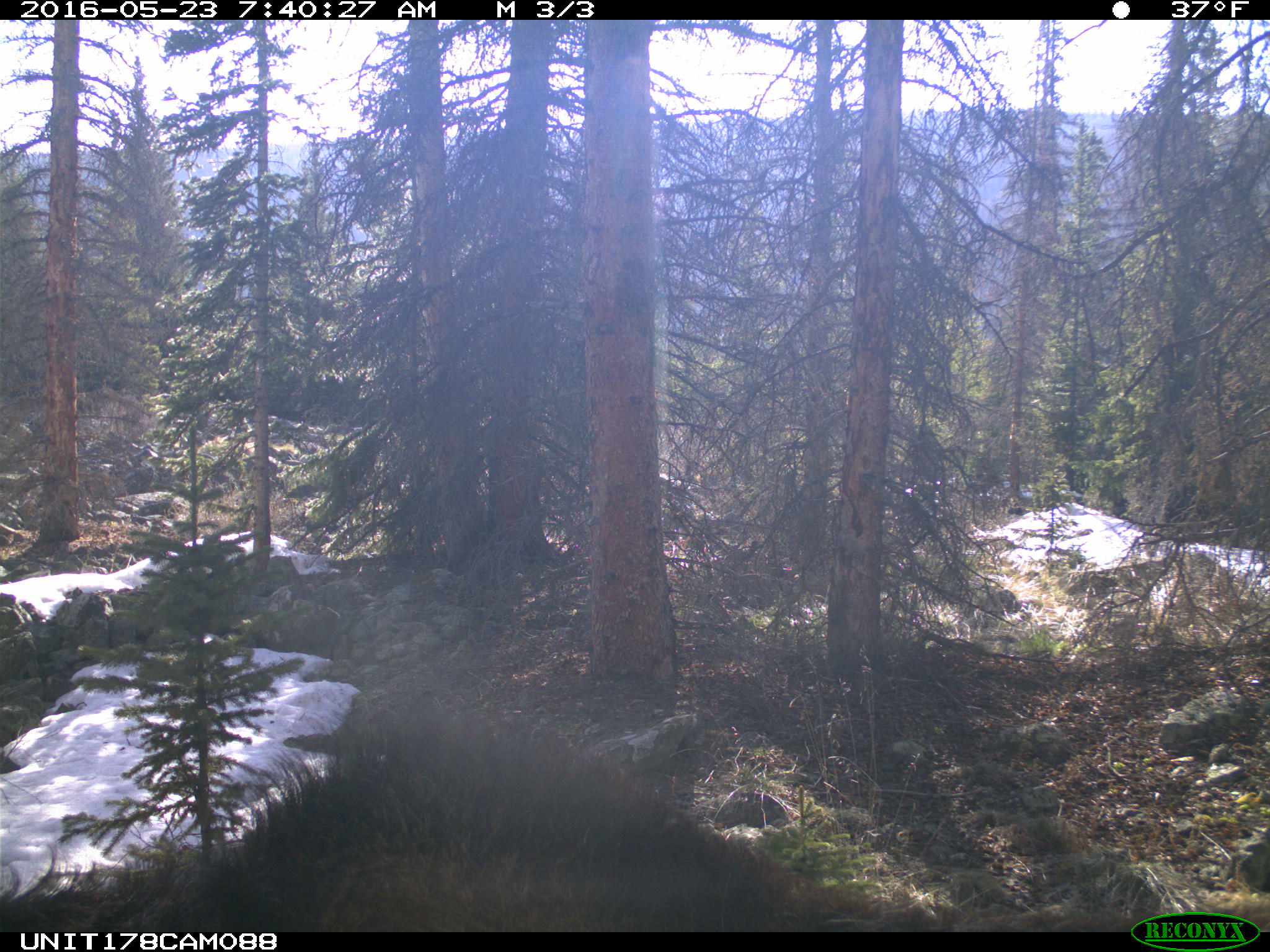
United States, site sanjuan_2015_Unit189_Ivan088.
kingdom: Animalia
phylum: Chordata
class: Mammalia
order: Artiodactyla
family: Cervidae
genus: Alces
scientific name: Alces alces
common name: moose